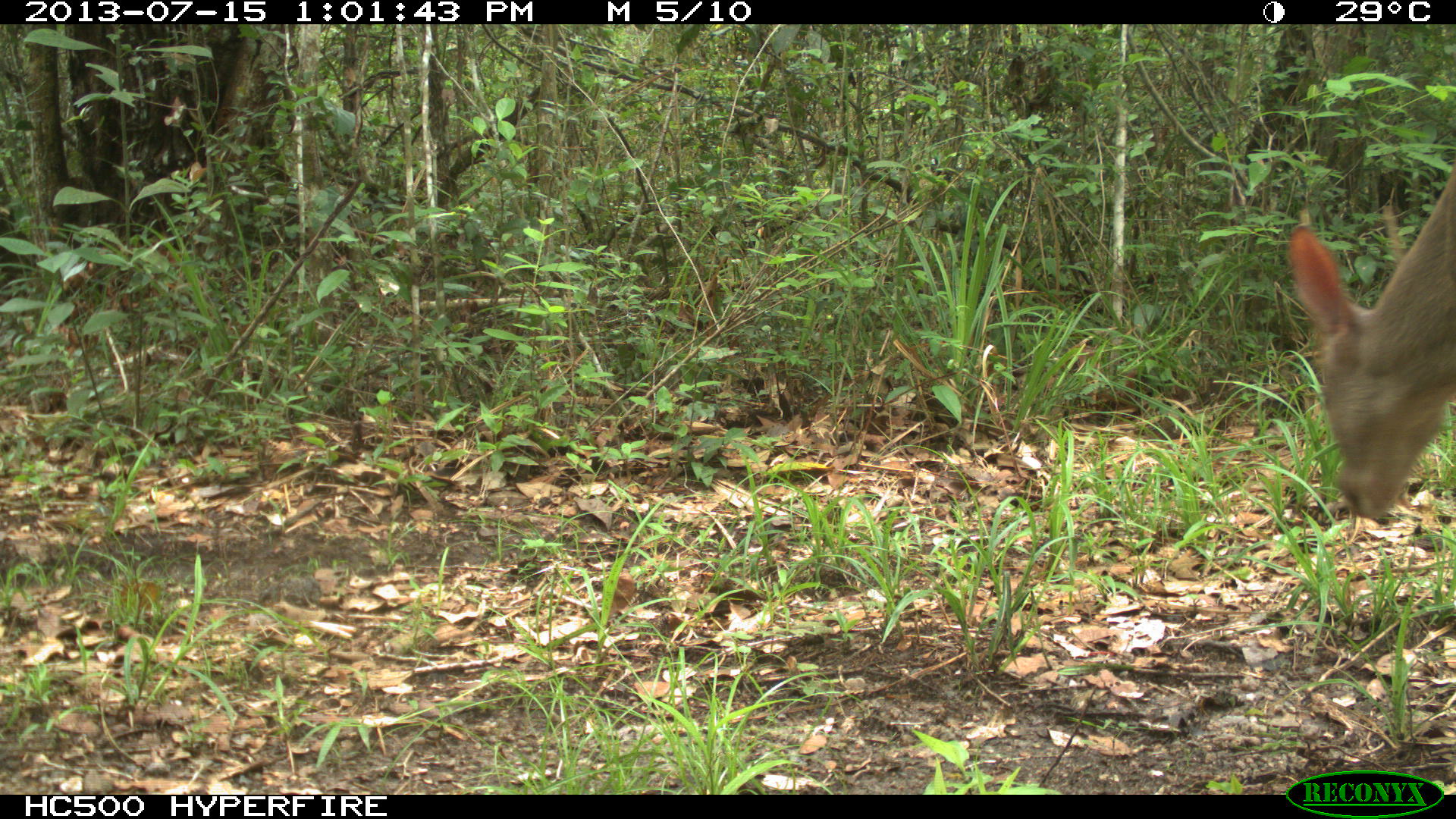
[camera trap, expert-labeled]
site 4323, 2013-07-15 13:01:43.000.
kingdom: Animalia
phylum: Chordata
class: Mammalia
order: Artiodactyla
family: Cervidae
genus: Mazama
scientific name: Mazama temama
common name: central american red brocket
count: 1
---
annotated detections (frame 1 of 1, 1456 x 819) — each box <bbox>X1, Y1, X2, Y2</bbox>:
mazama temama: <bbox>1282, 146, 1456, 521</bbox>